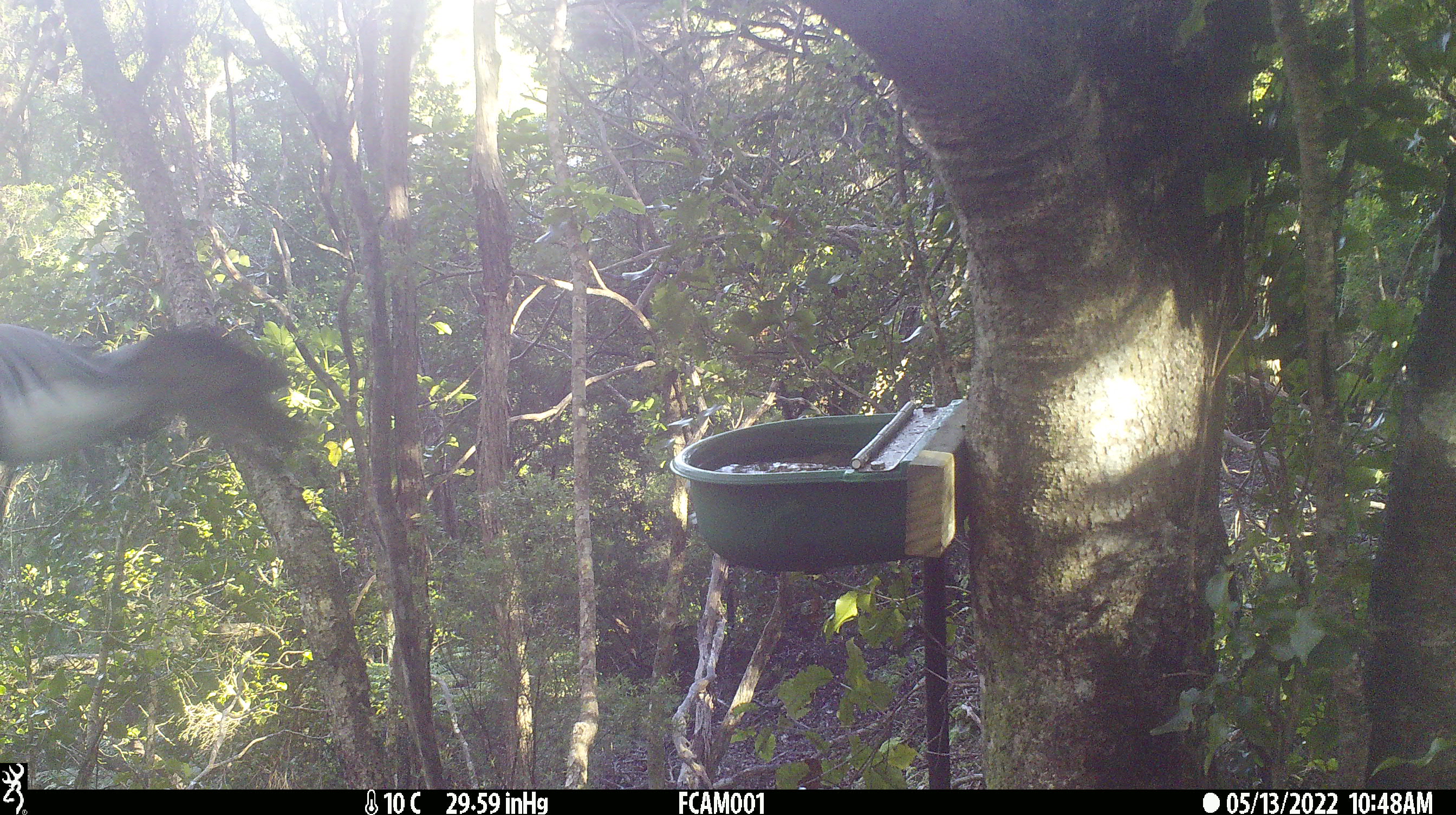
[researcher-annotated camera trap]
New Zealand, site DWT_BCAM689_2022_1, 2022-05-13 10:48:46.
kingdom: Animalia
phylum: Chordata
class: Aves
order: Columbiformes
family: Columbidae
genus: Hemiphaga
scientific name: Hemiphaga novaeseelandiae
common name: new zealand pigeon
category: kereru